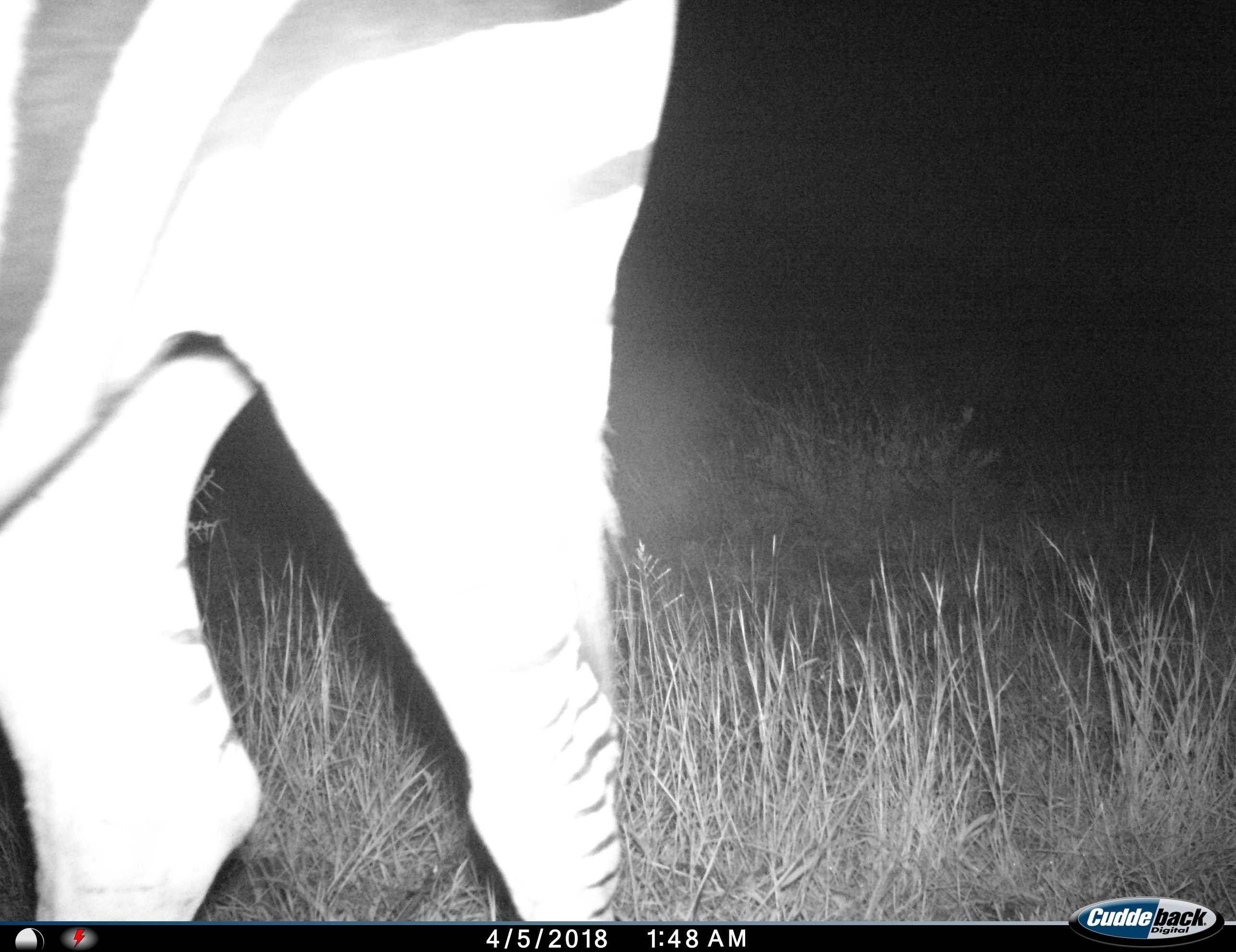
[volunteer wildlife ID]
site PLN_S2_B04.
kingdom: Animalia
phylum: Chordata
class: Mammalia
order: Perissodactyla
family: Equidae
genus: Equus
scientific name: Equus quagga burchellii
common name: burchell's zebra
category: zebraburchells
Zebraburchells (burchell's zebra) (Equus quagga burchellii), count 1. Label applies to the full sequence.